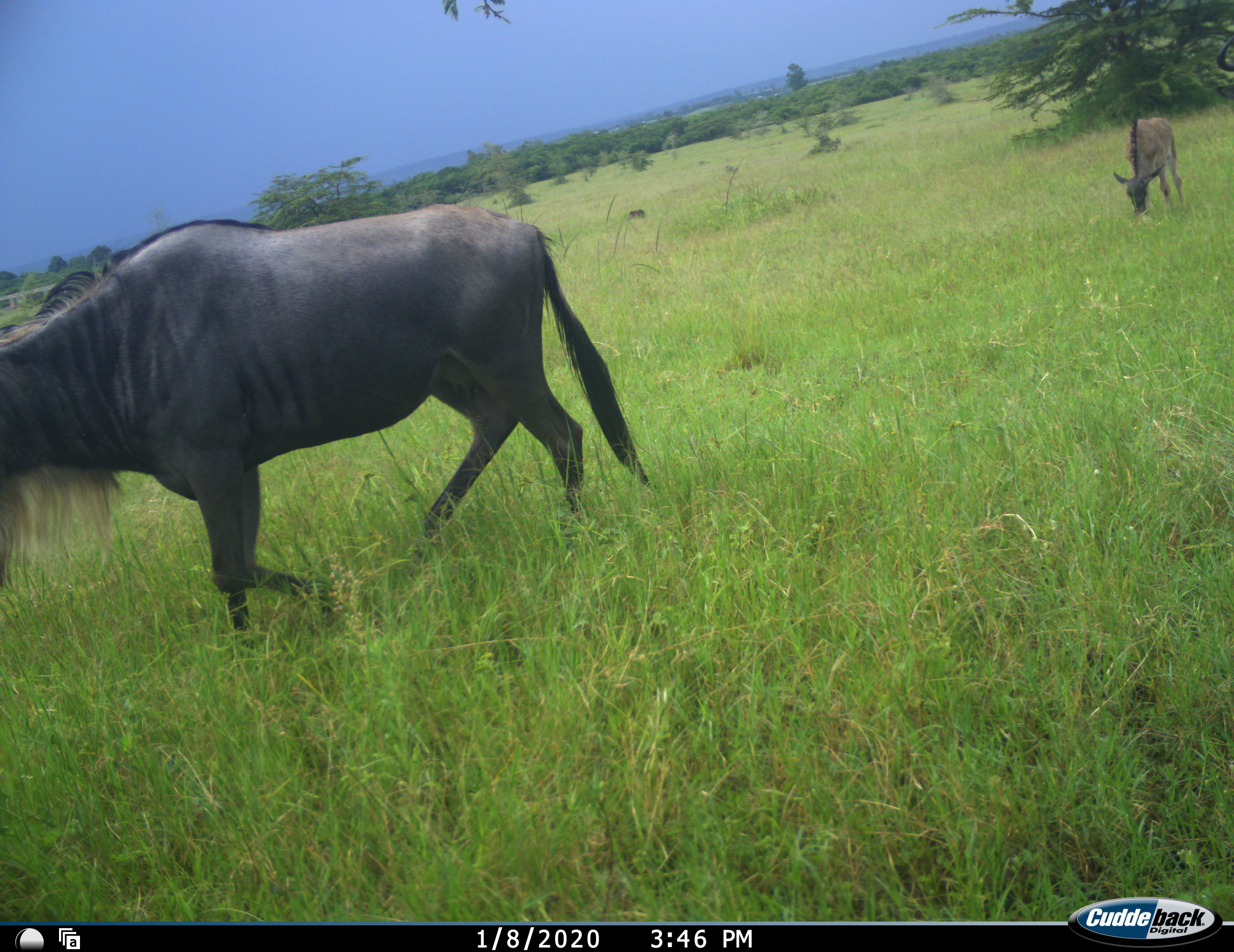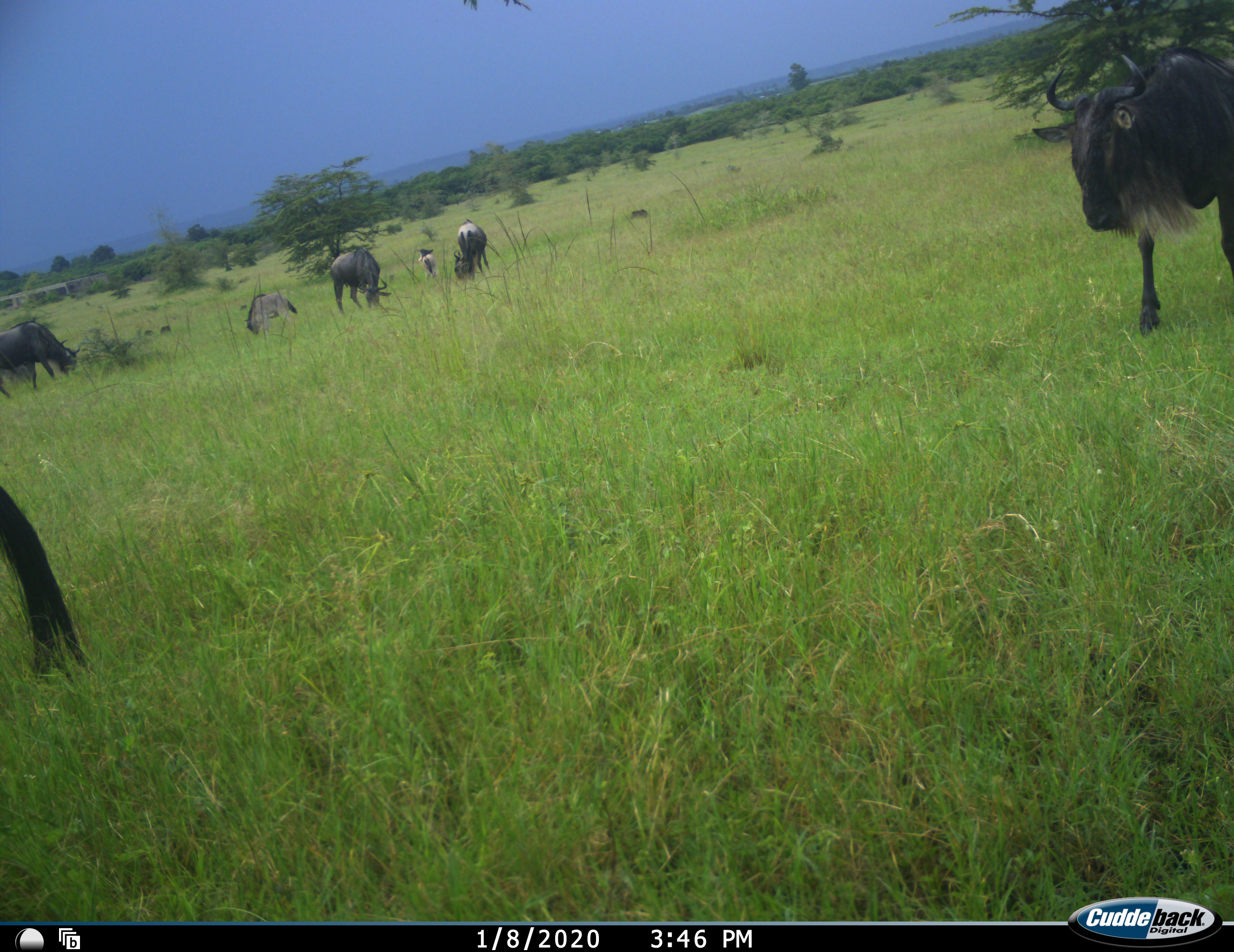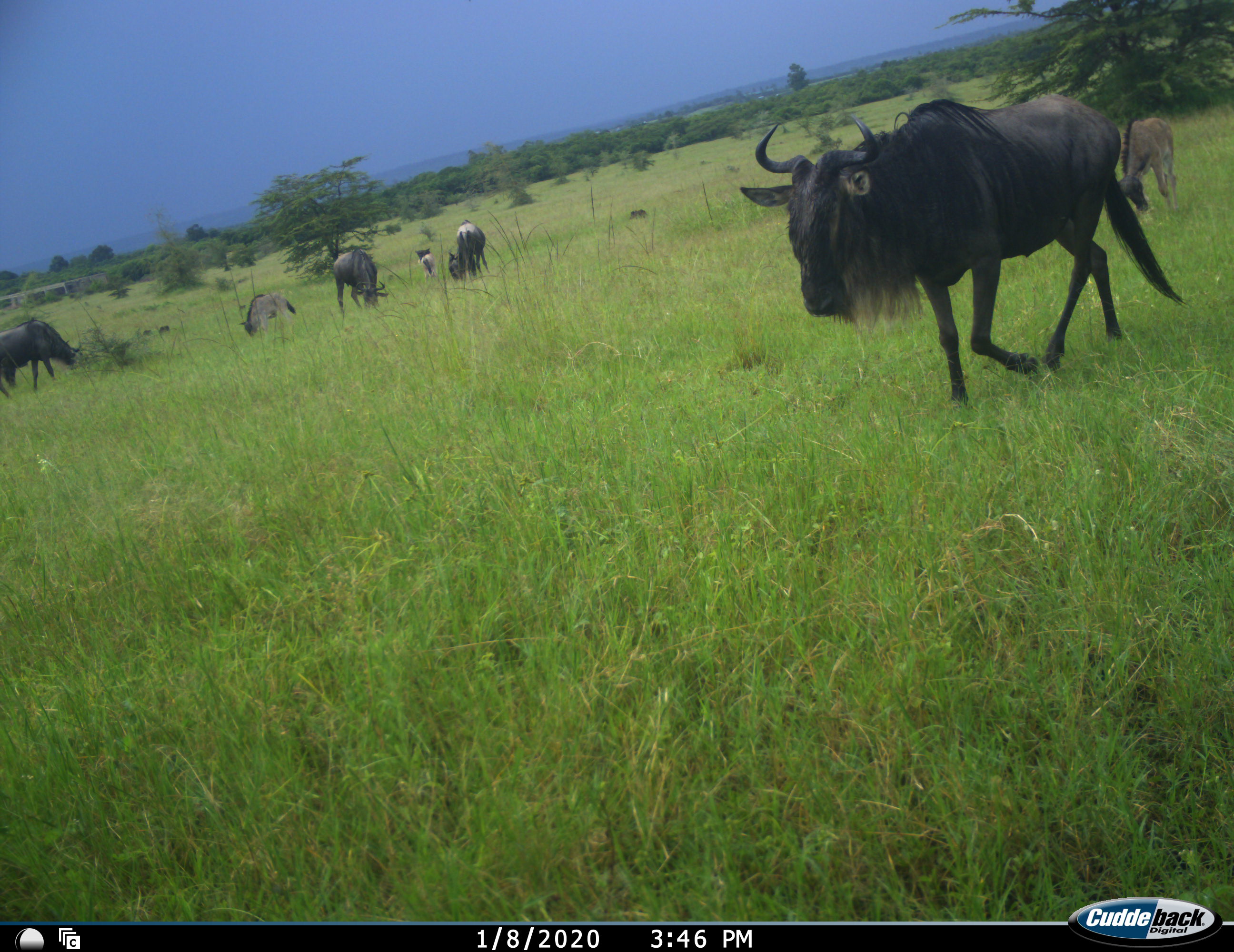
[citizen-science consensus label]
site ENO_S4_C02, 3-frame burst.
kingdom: Animalia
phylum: Chordata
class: Mammalia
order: Artiodactyla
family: Bovidae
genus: Connochaetes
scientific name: Connochaetes taurinus taurinus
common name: blue wildebeest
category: wildebeestblue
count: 9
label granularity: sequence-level